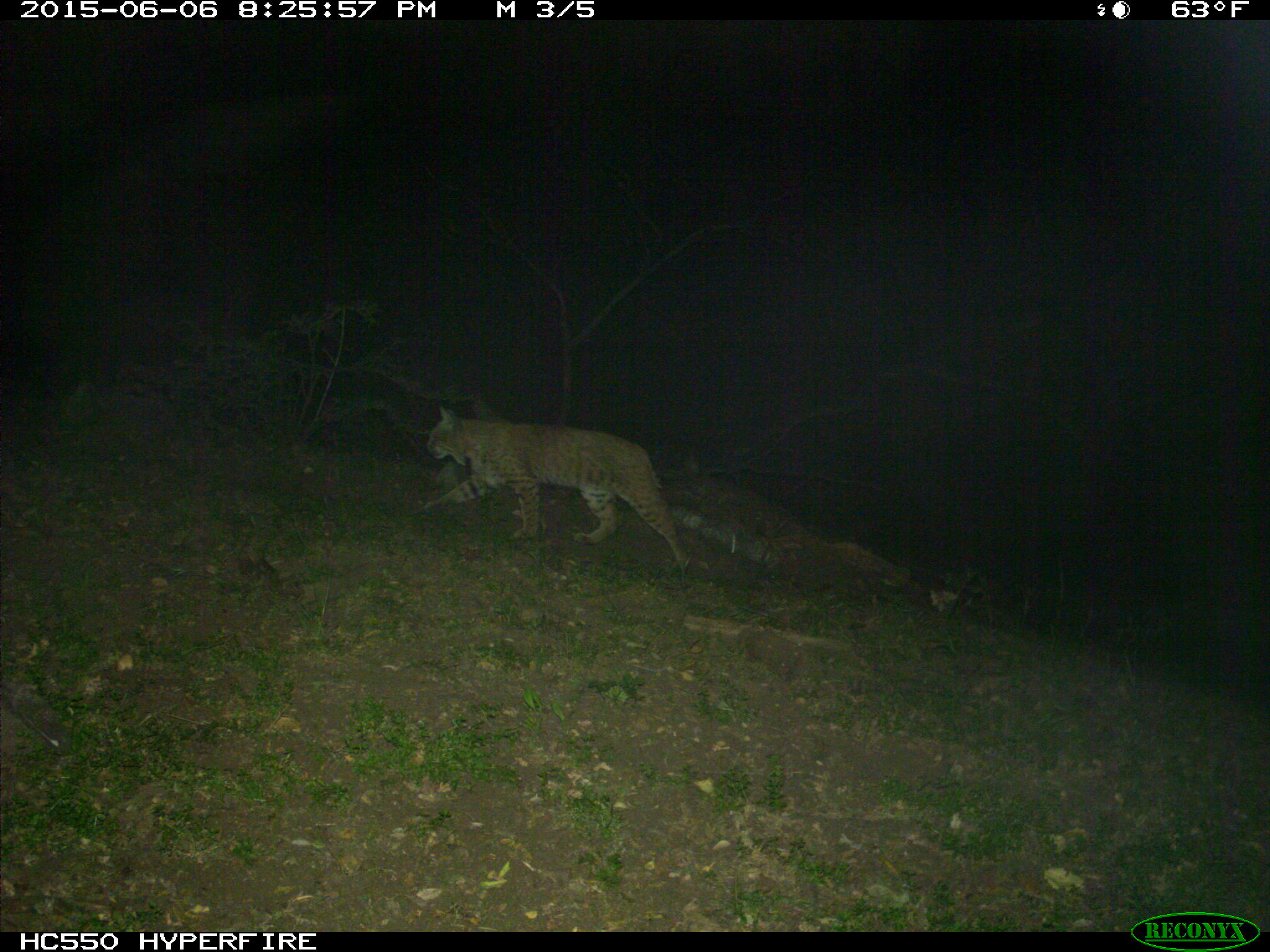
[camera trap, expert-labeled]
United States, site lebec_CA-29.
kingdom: Animalia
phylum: Chordata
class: Mammalia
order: Carnivora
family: Felidae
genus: Lynx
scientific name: Lynx rufus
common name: bobcat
Lynx rufus (bobcat).